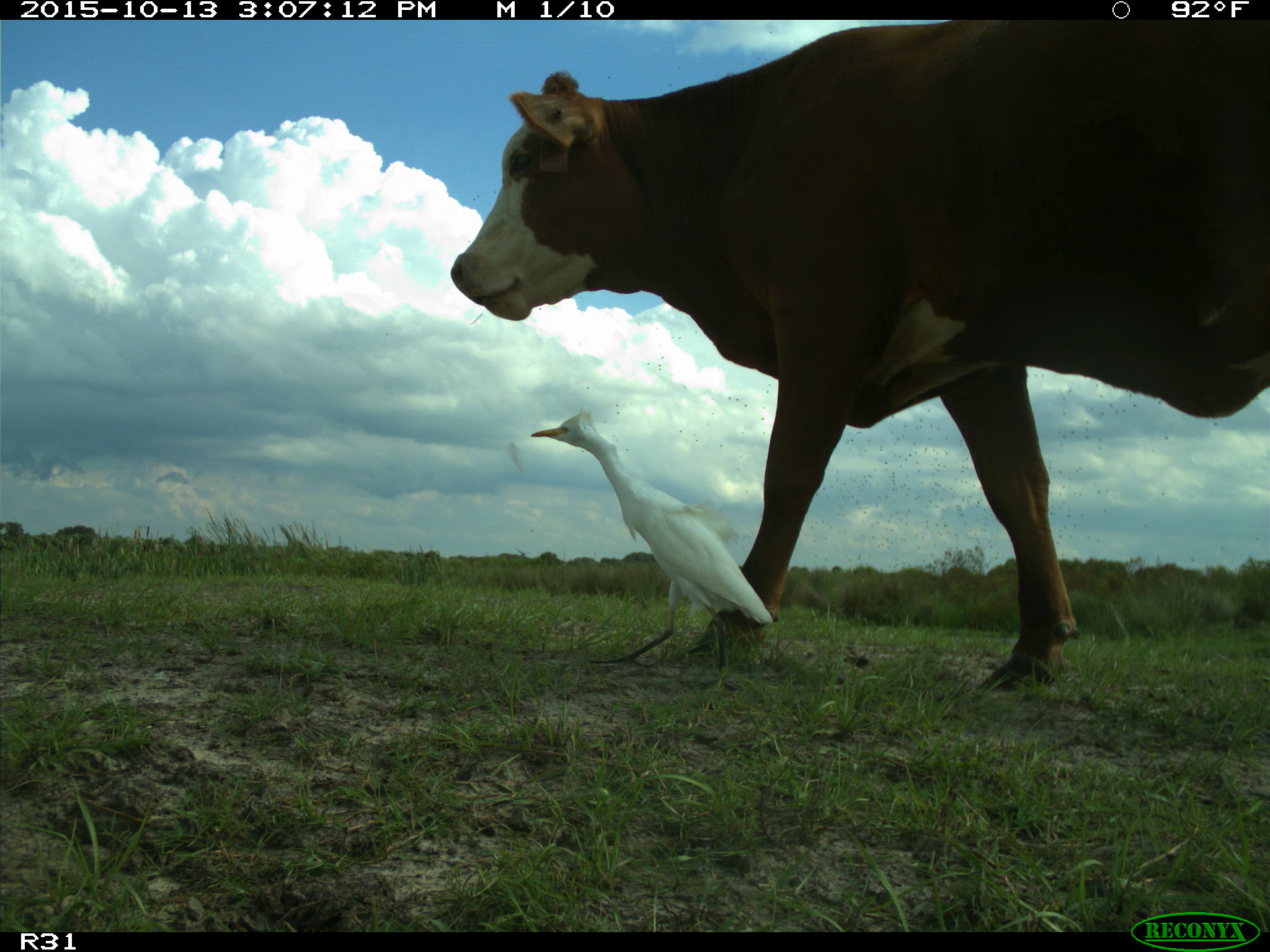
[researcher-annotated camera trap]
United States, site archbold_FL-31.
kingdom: Animalia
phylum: Chordata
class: Mammalia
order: Artiodactyla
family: Bovidae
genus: Bos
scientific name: Bos taurus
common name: domestic cow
Bos taurus (domestic cow).